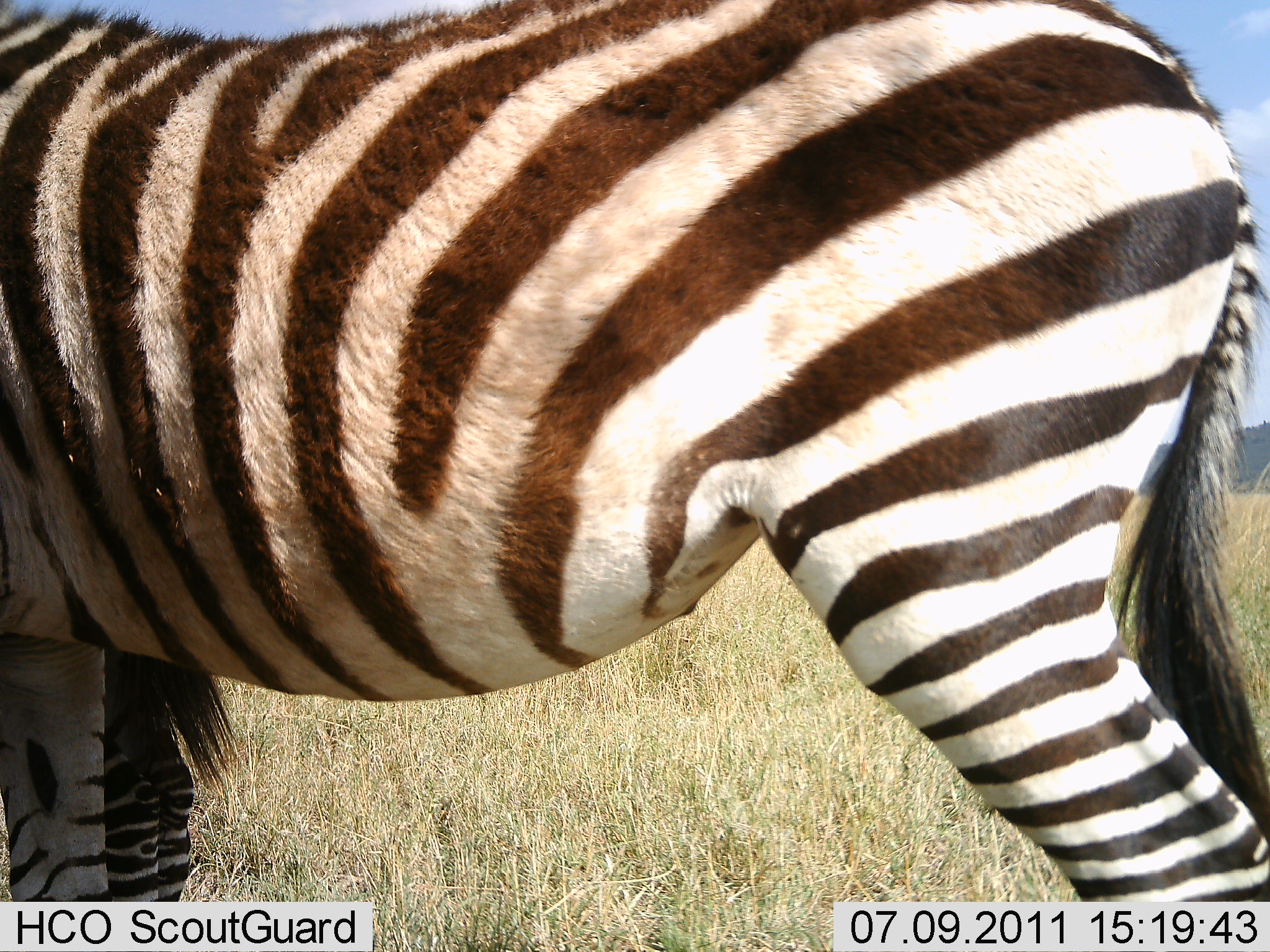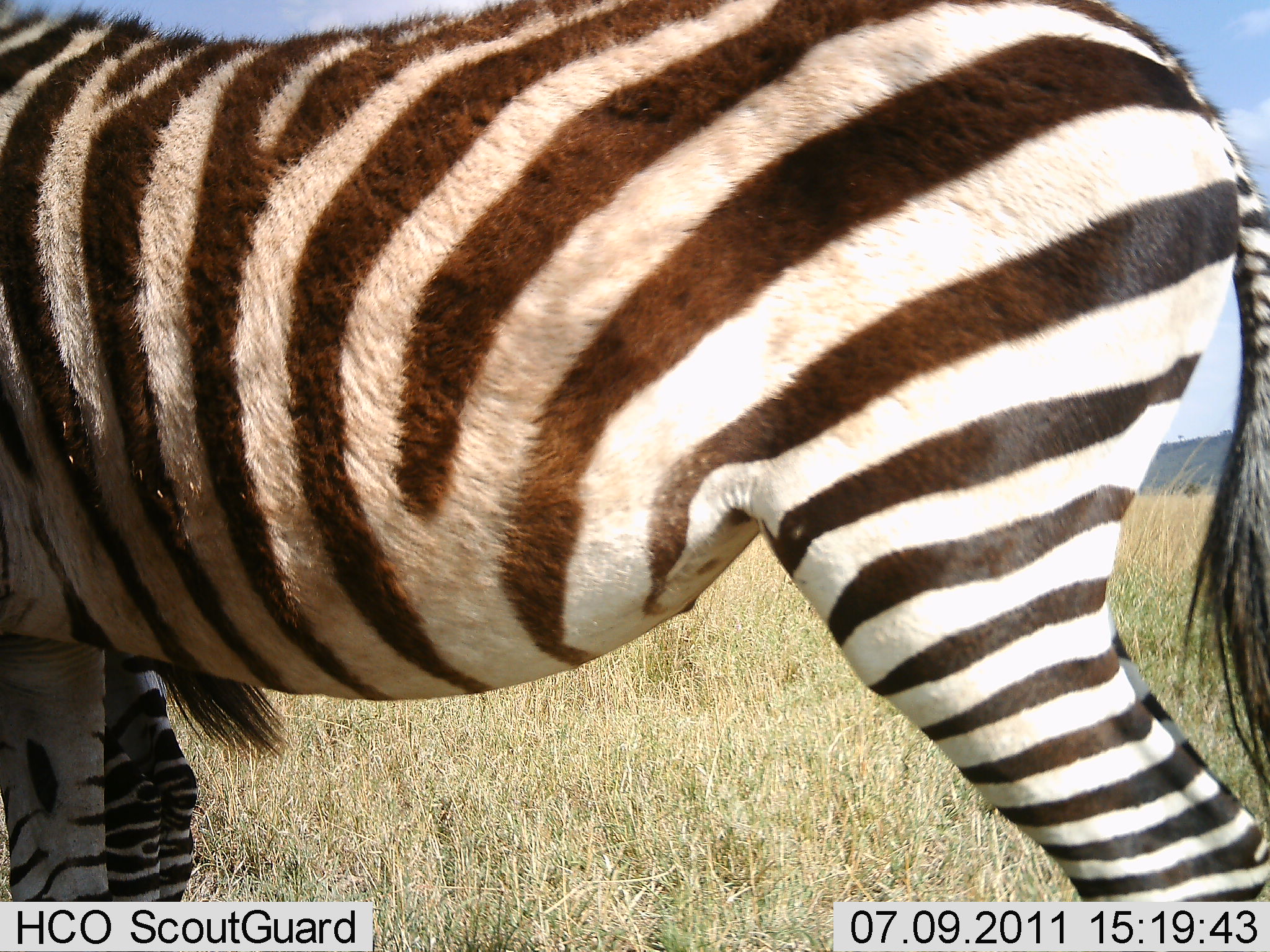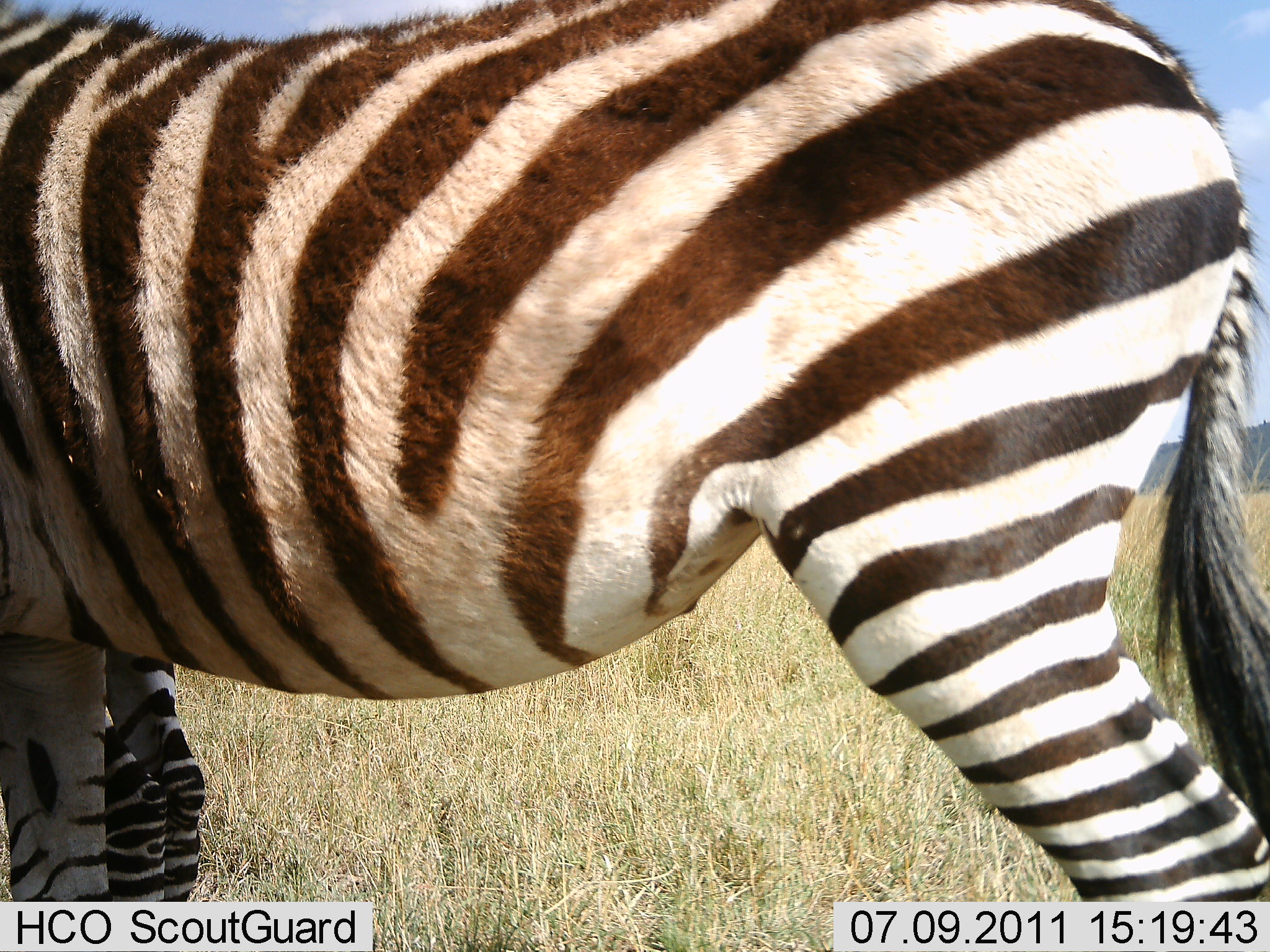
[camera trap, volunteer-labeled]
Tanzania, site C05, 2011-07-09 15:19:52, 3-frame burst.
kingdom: Animalia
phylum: Chordata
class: Mammalia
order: Perissodactyla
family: Equidae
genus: Equus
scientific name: Equus quagga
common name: plains zebra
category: zebra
Zebra (plains zebra) (Equus quagga), count 2. Behavior (volunteer vote fractions): standing 100%, resting 0%, moving 0%, interacting 0%. Young present (vote fraction): 8%. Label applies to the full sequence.